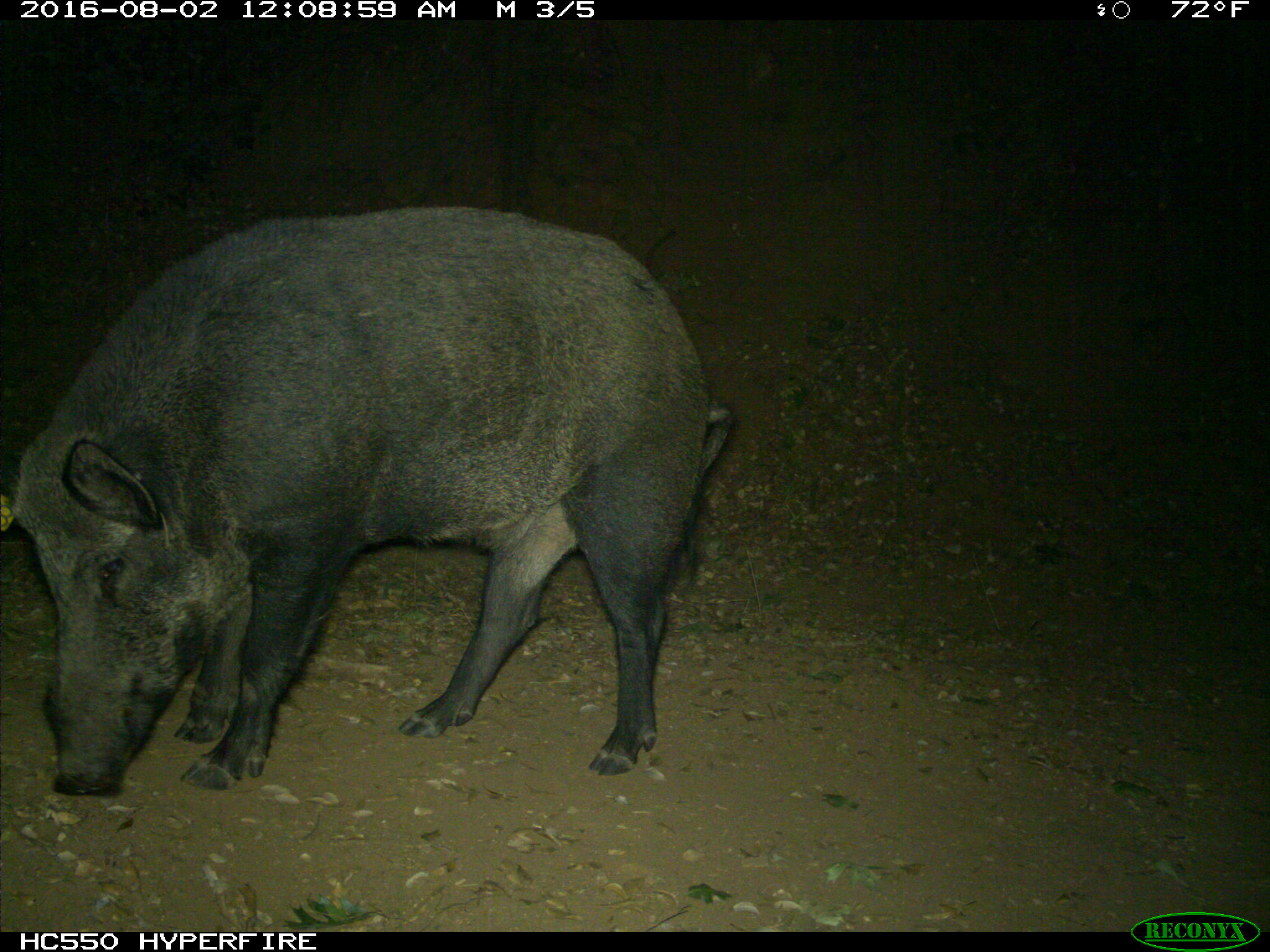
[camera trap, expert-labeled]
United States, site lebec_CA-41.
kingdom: Animalia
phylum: Chordata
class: Mammalia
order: Artiodactyla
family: Suidae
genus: Sus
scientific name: Sus scrofa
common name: wild boar